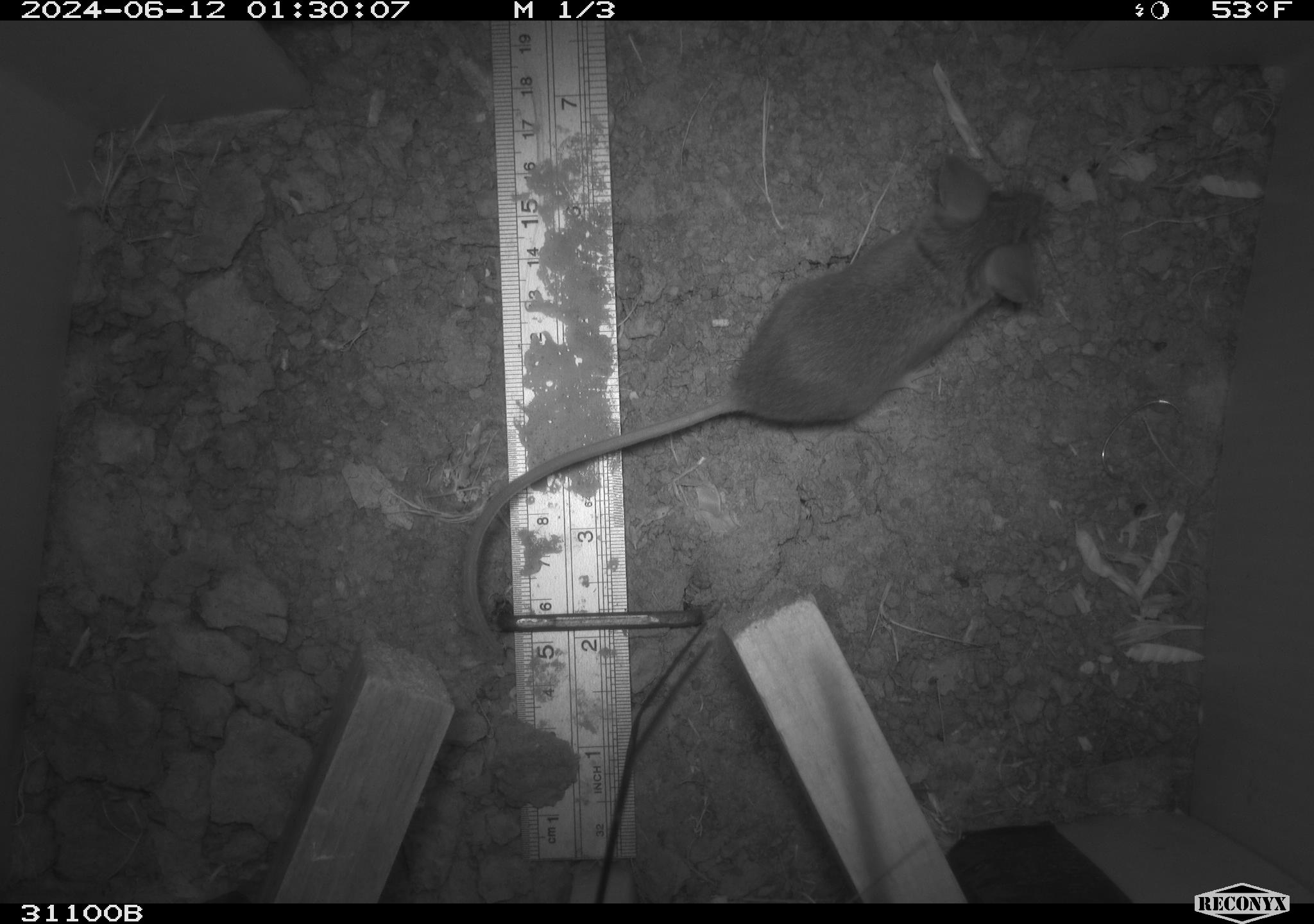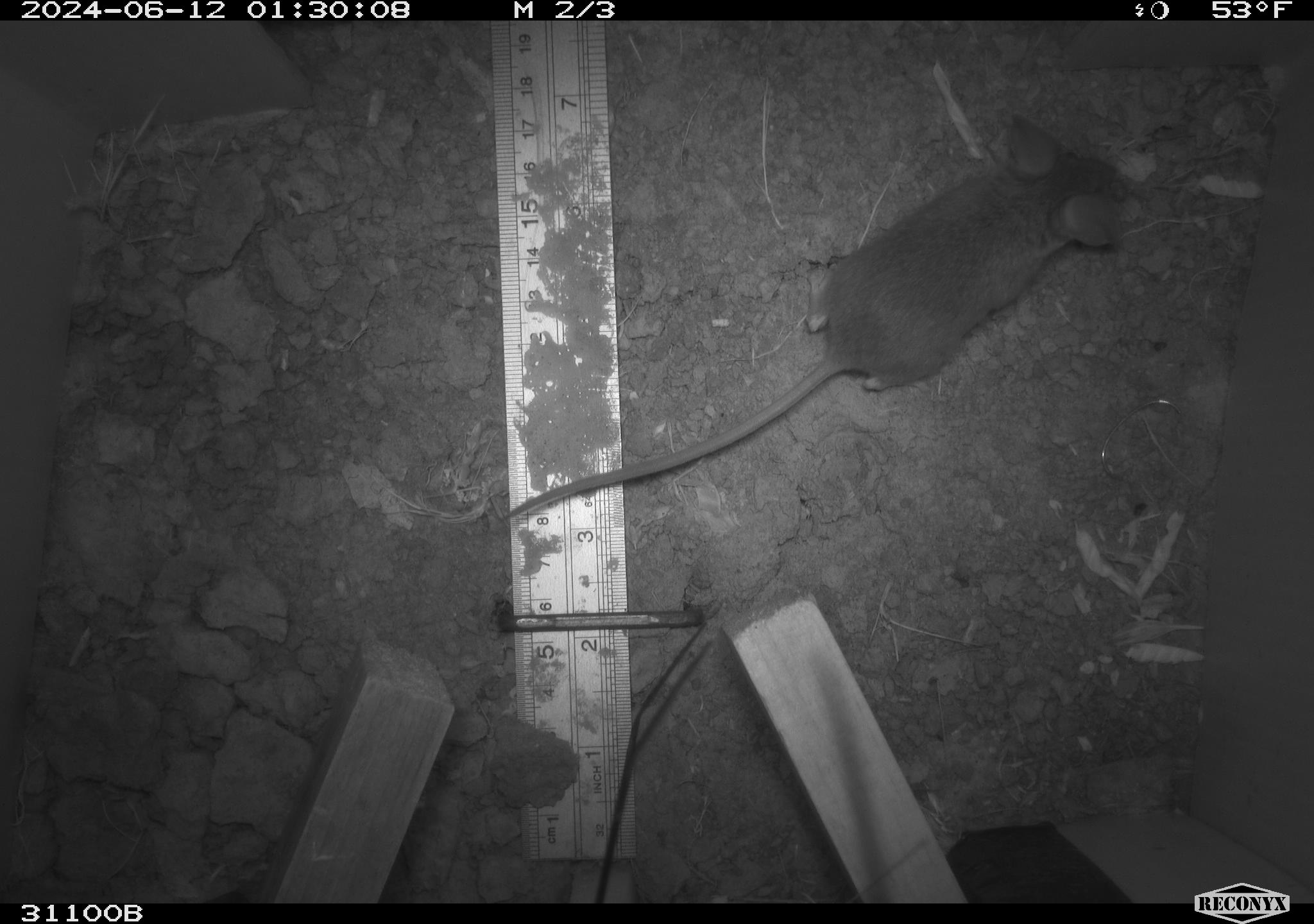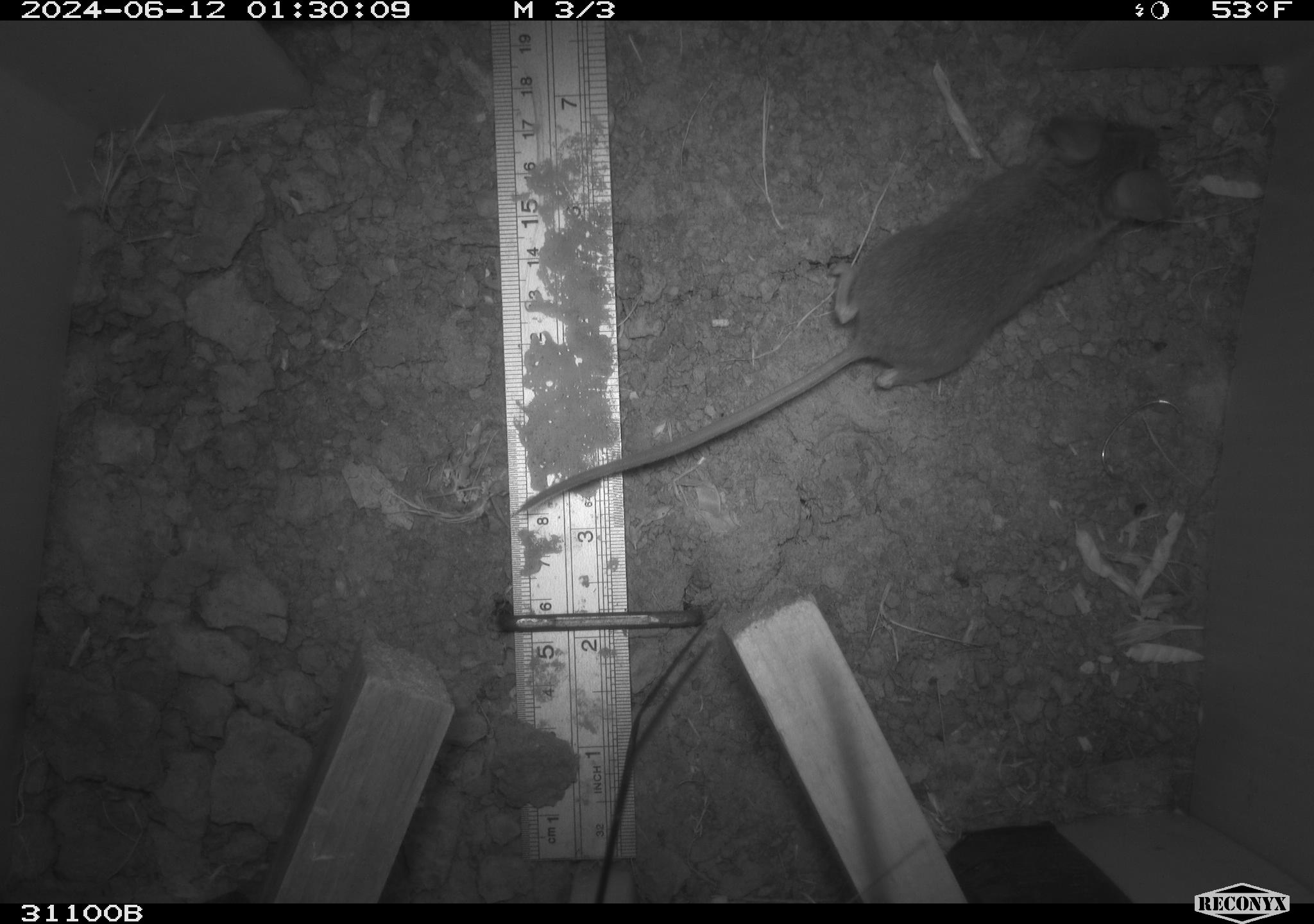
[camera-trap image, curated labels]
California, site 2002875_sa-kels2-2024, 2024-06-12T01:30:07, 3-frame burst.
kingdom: Animalia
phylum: Chordata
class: Mammalia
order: Rodentia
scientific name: Rodentia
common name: rodent